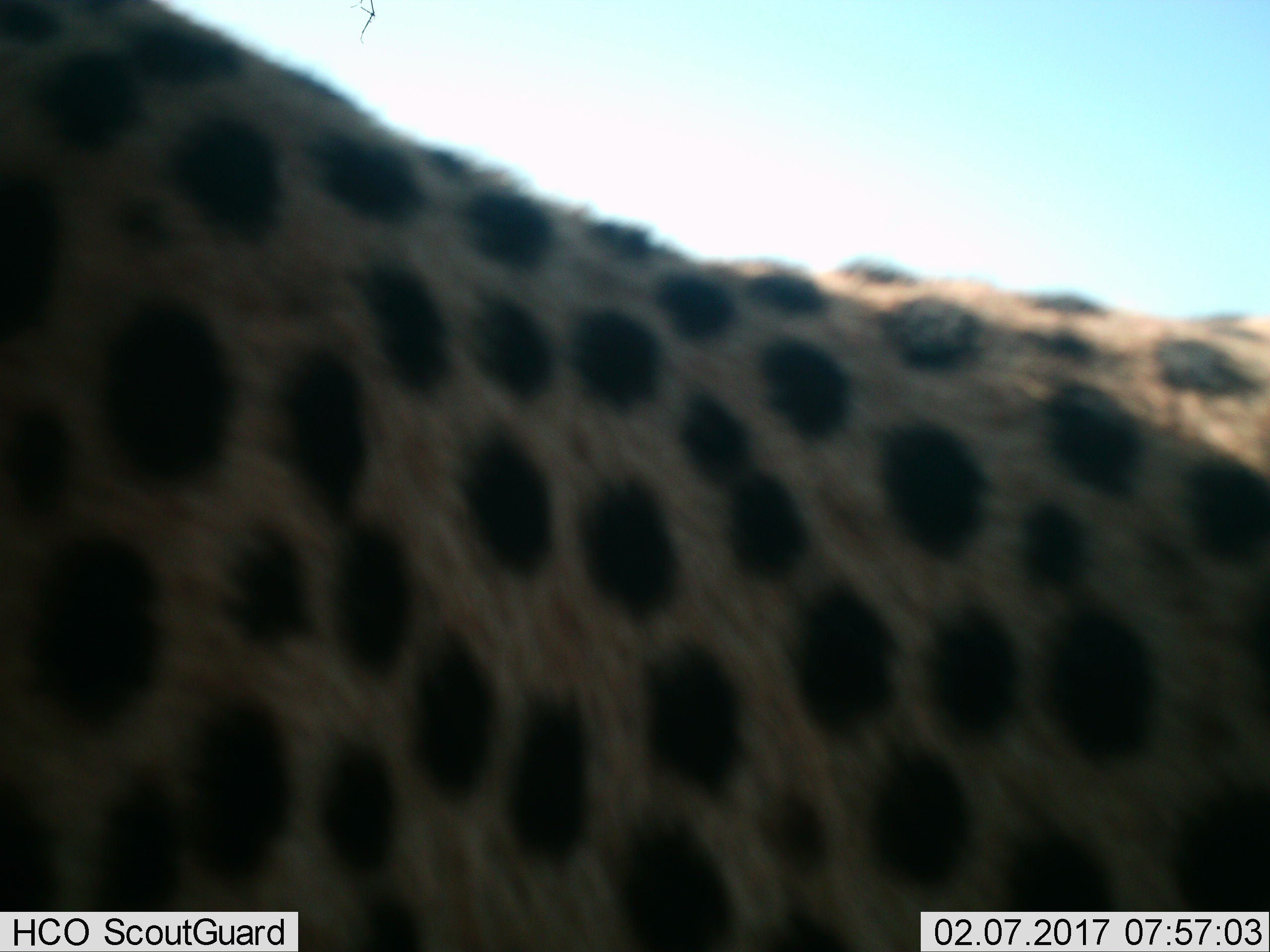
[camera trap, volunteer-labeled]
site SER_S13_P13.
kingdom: Animalia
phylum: Chordata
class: Mammalia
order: Carnivora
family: Felidae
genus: Acinonyx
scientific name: Acinonyx jubatus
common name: cheetah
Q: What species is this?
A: Cheetah (Acinonyx jubatus).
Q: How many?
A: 1.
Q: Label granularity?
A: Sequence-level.